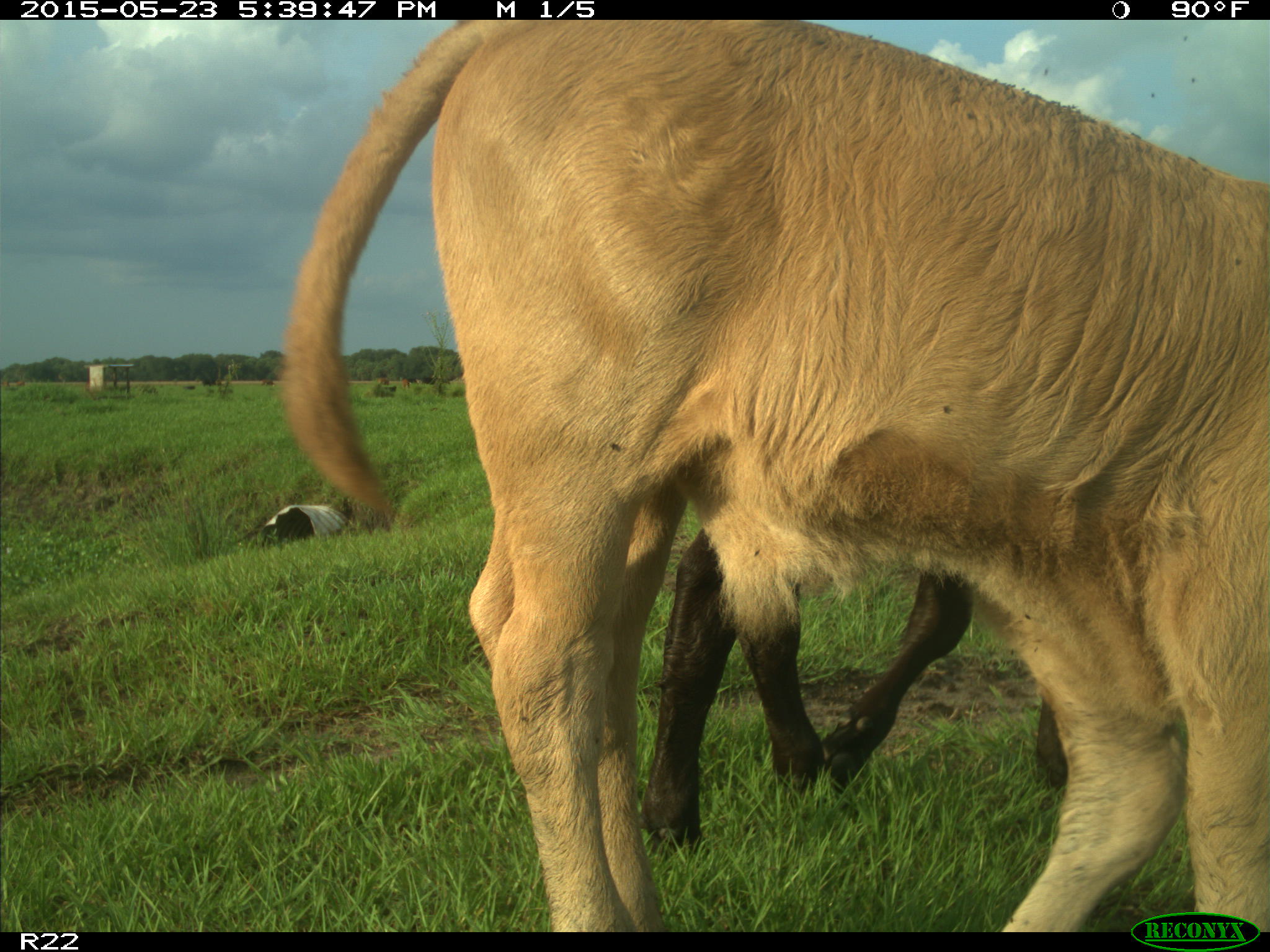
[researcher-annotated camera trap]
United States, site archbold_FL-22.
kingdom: Animalia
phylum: Chordata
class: Mammalia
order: Artiodactyla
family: Bovidae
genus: Bos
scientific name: Bos taurus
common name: domestic cow